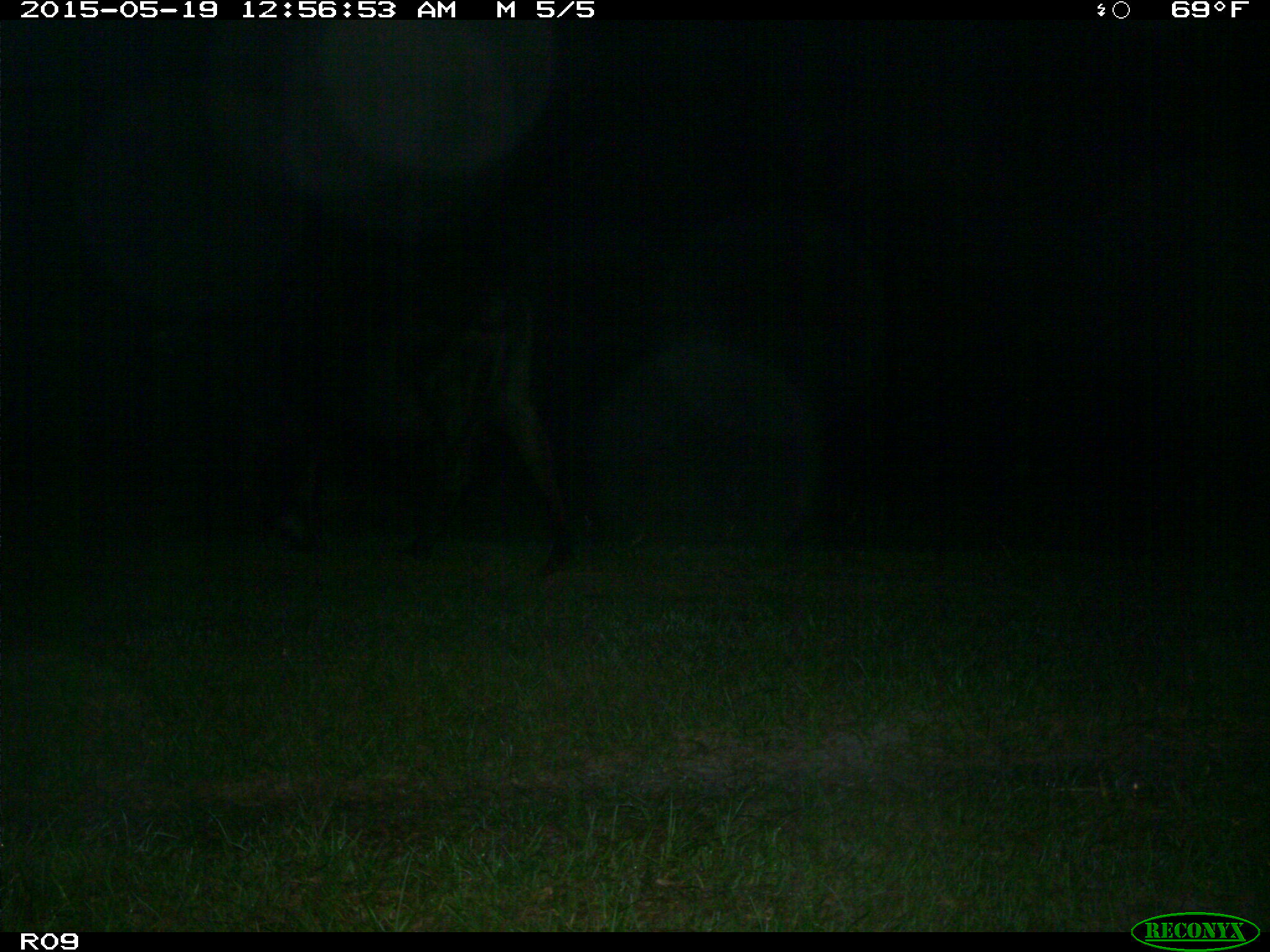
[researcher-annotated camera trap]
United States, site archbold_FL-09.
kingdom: Animalia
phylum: Chordata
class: Mammalia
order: Artiodactyla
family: Bovidae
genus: Bos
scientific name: Bos taurus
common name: domestic cow